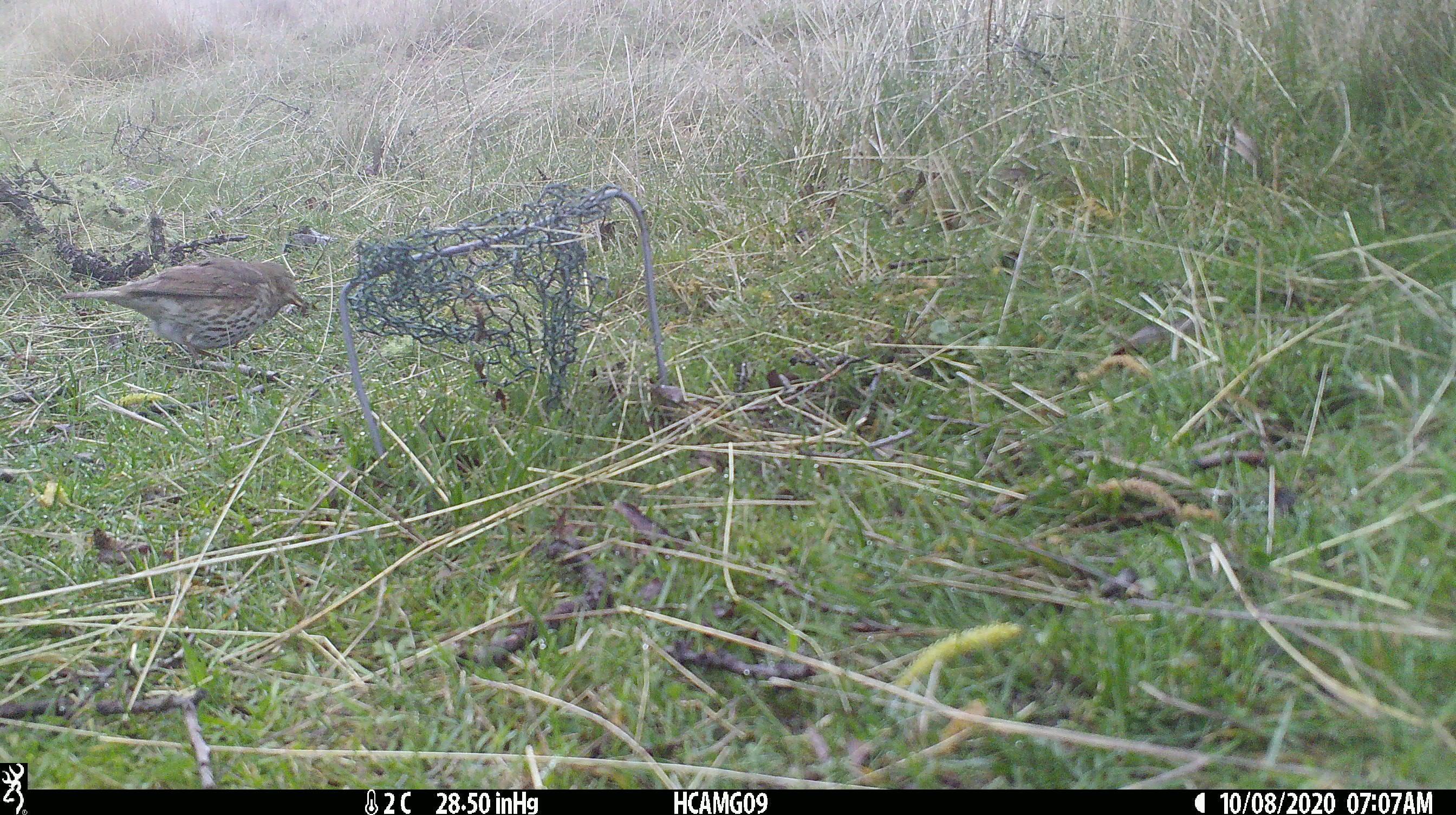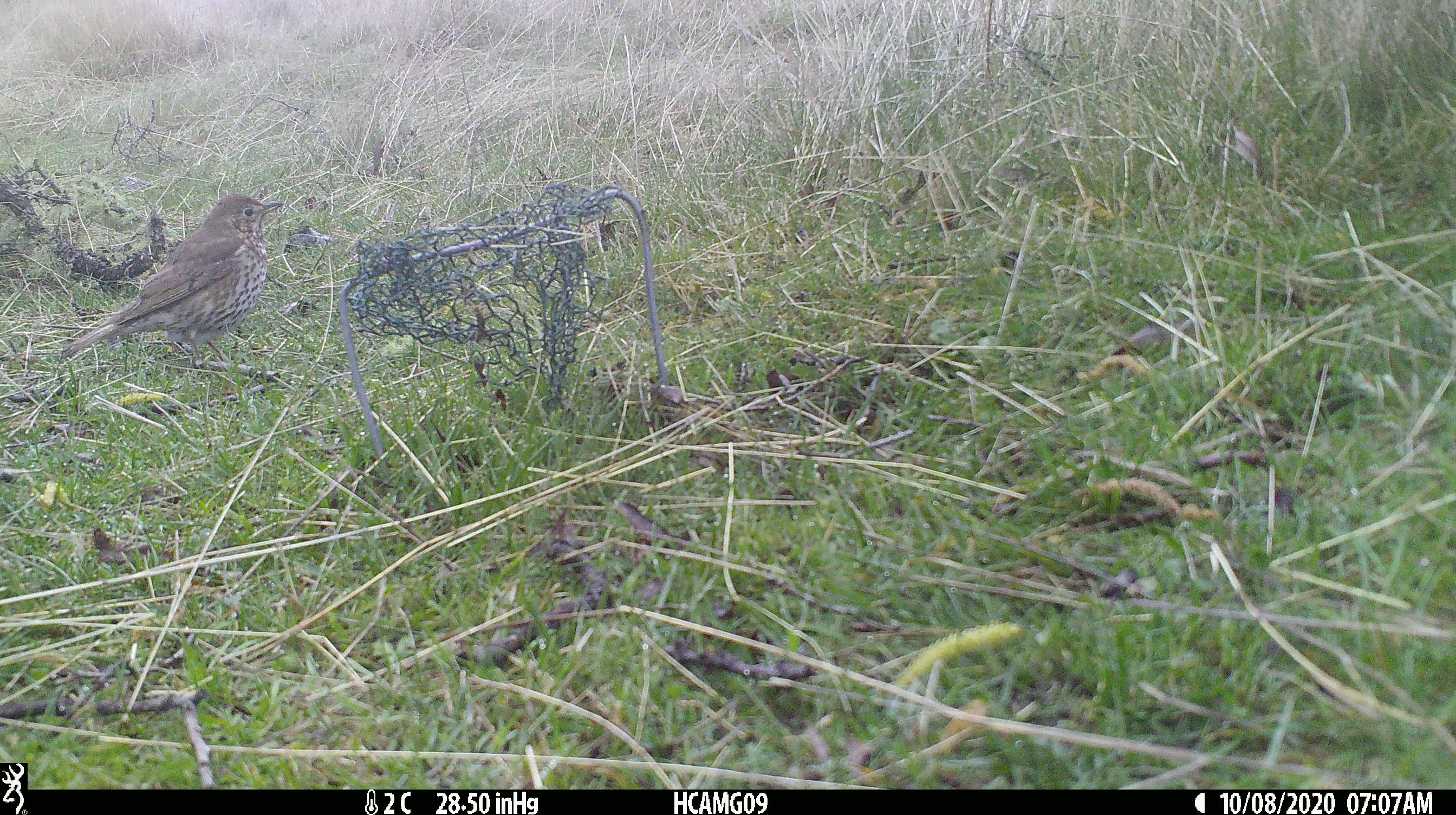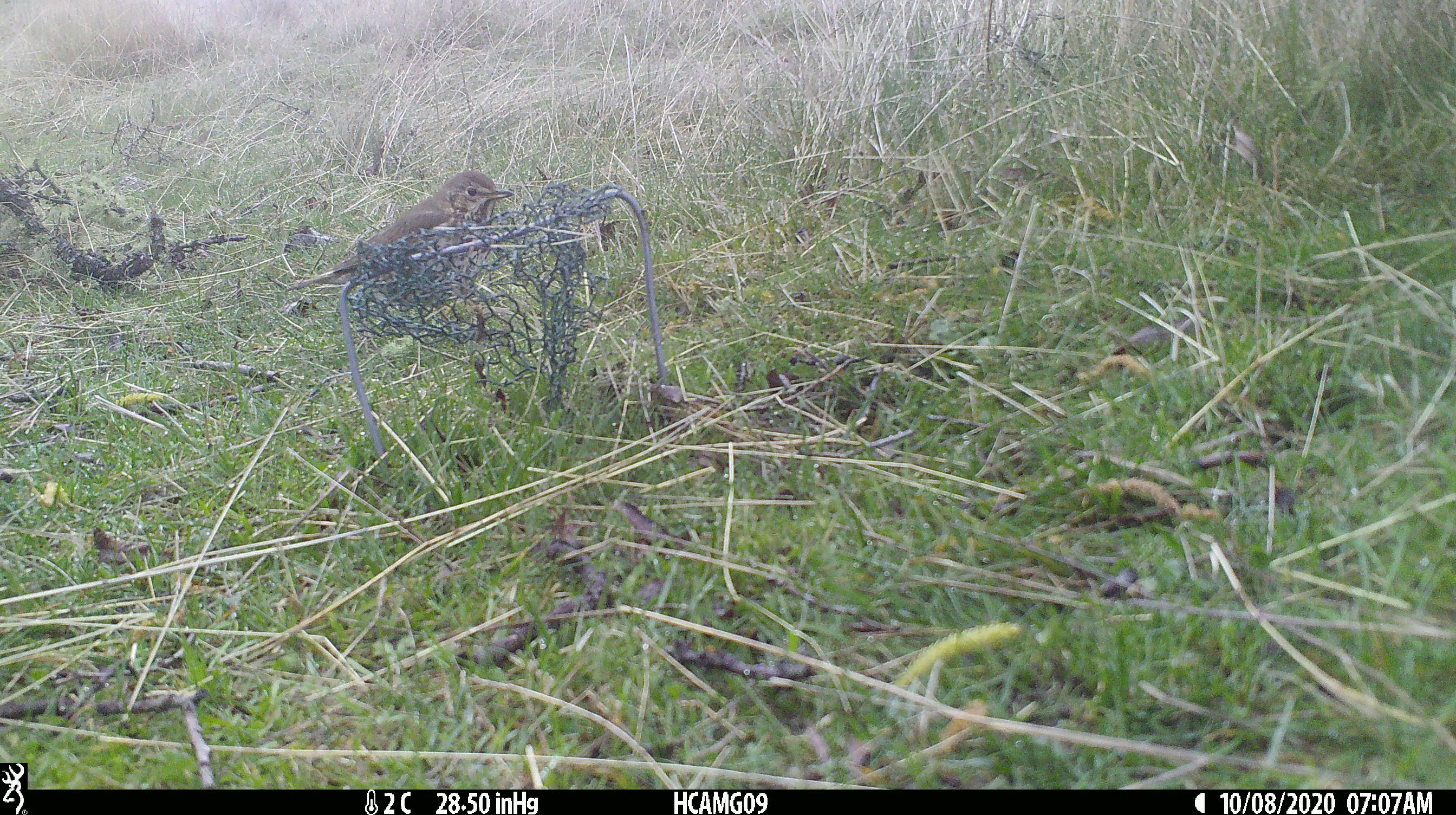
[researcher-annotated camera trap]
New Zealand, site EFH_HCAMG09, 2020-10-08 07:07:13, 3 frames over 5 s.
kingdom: Animalia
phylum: Chordata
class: Aves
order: Passeriformes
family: Turdidae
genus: Turdus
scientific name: Turdus philomelos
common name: song thrush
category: thrush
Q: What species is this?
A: Thrush (song thrush) (Turdus philomelos).